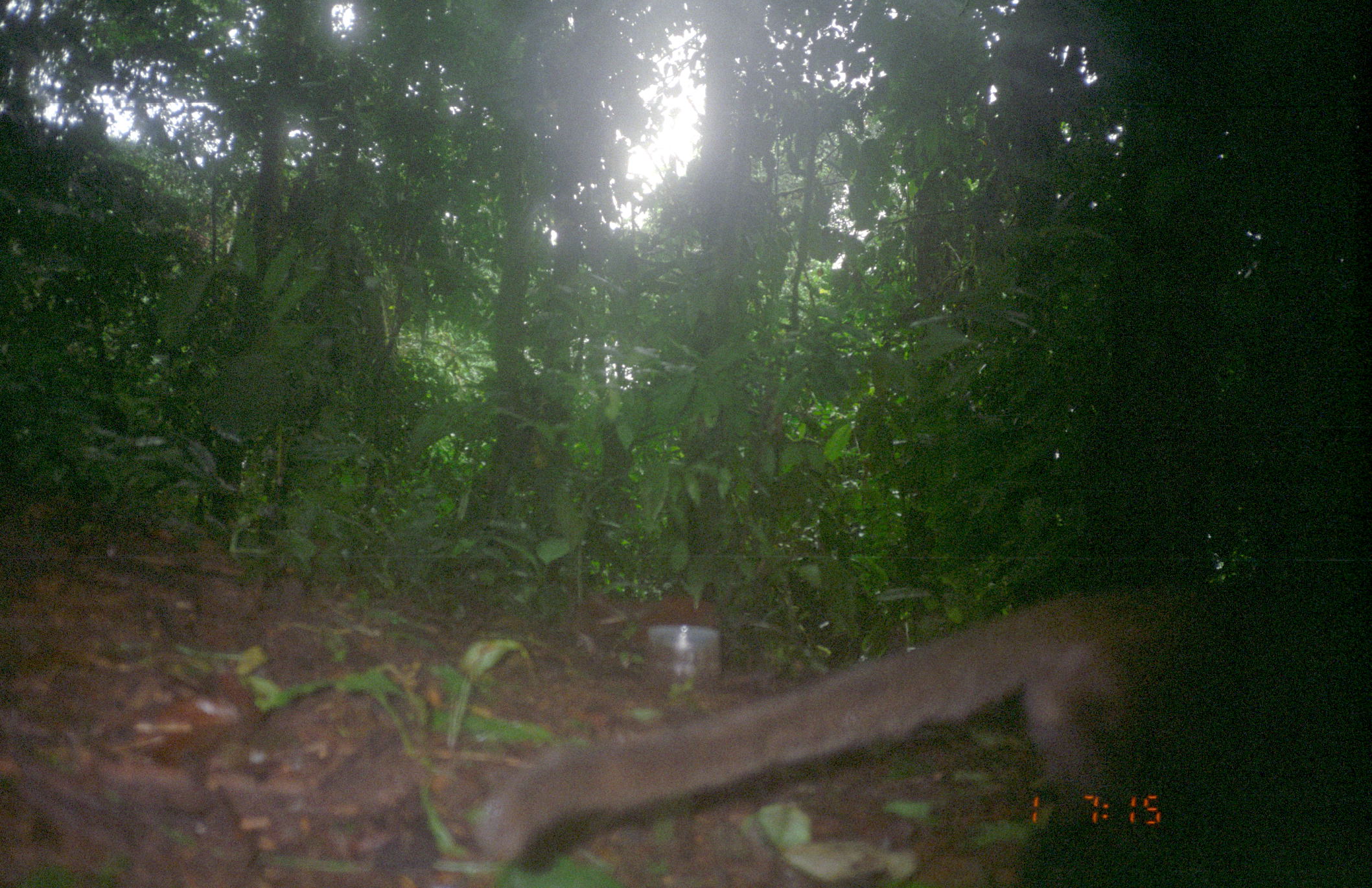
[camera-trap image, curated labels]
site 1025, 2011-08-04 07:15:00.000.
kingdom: Animalia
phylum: Chordata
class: Mammalia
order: Carnivora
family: Felidae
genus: Herpailurus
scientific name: Herpailurus yagouaroundi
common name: jaguarundi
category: puma yagouaroundi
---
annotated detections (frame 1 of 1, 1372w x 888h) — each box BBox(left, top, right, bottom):
puma yagouaroundi: BBox(472, 577, 1242, 868)